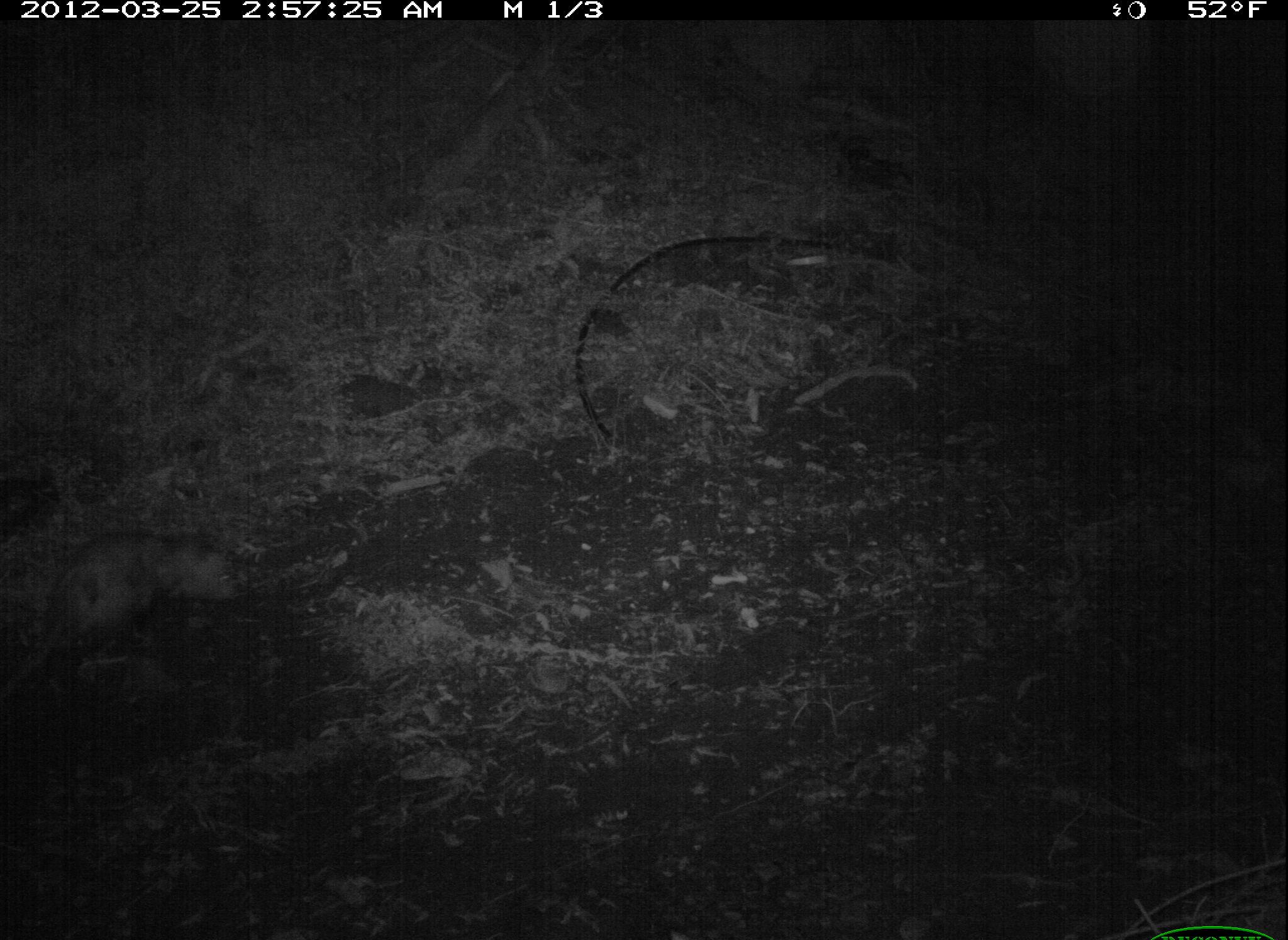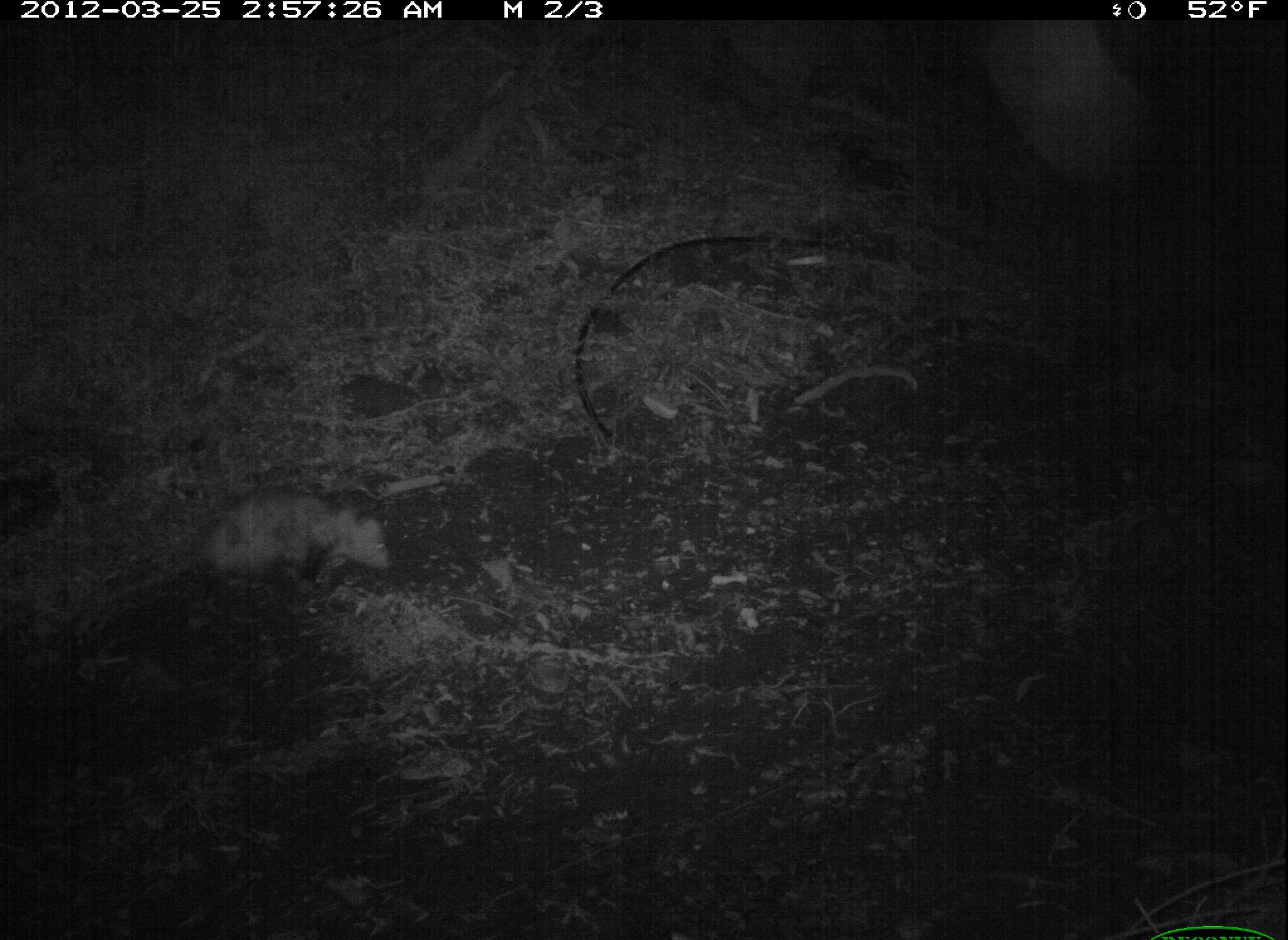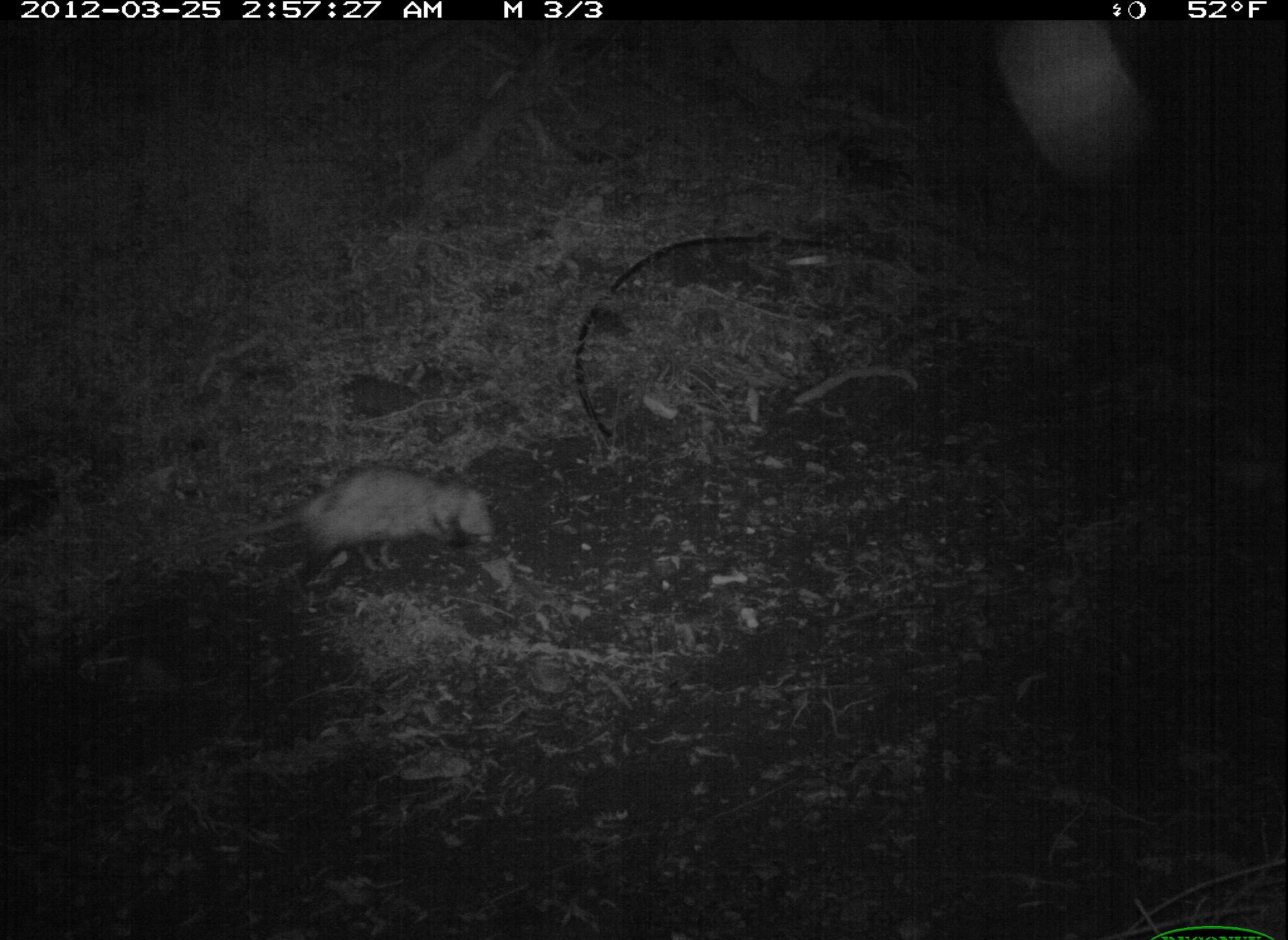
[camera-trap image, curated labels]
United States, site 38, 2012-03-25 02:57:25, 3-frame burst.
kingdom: Animalia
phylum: Chordata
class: Mammalia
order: Didelphimorphia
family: Didelphidae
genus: Didelphis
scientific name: Didelphis virginiana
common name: virginia opossum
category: opossum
Opossum (virginia opossum) (Didelphis virginiana).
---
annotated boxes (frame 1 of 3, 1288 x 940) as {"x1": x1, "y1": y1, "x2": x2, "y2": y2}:
opossum: {"x1": 0, "y1": 522, "x2": 256, "y2": 701}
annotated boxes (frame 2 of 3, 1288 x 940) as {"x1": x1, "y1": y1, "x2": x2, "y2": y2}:
opossum: {"x1": 97, "y1": 486, "x2": 407, "y2": 623}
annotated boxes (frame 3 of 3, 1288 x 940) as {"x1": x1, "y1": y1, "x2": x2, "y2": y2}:
opossum: {"x1": 150, "y1": 456, "x2": 504, "y2": 601}